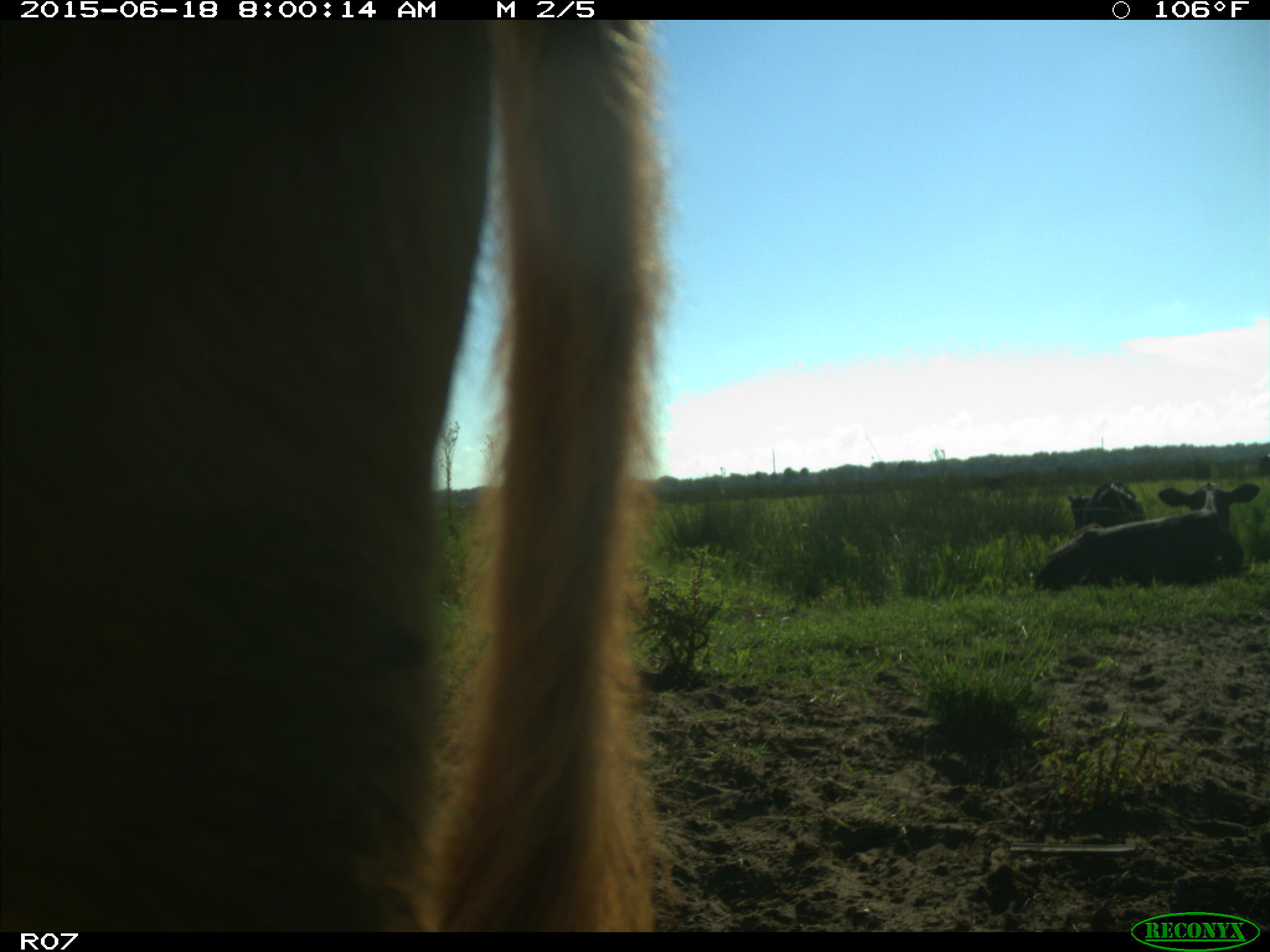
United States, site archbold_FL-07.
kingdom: Animalia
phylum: Chordata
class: Mammalia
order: Artiodactyla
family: Bovidae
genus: Bos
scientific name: Bos taurus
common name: domestic cow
Bos taurus (domestic cow).